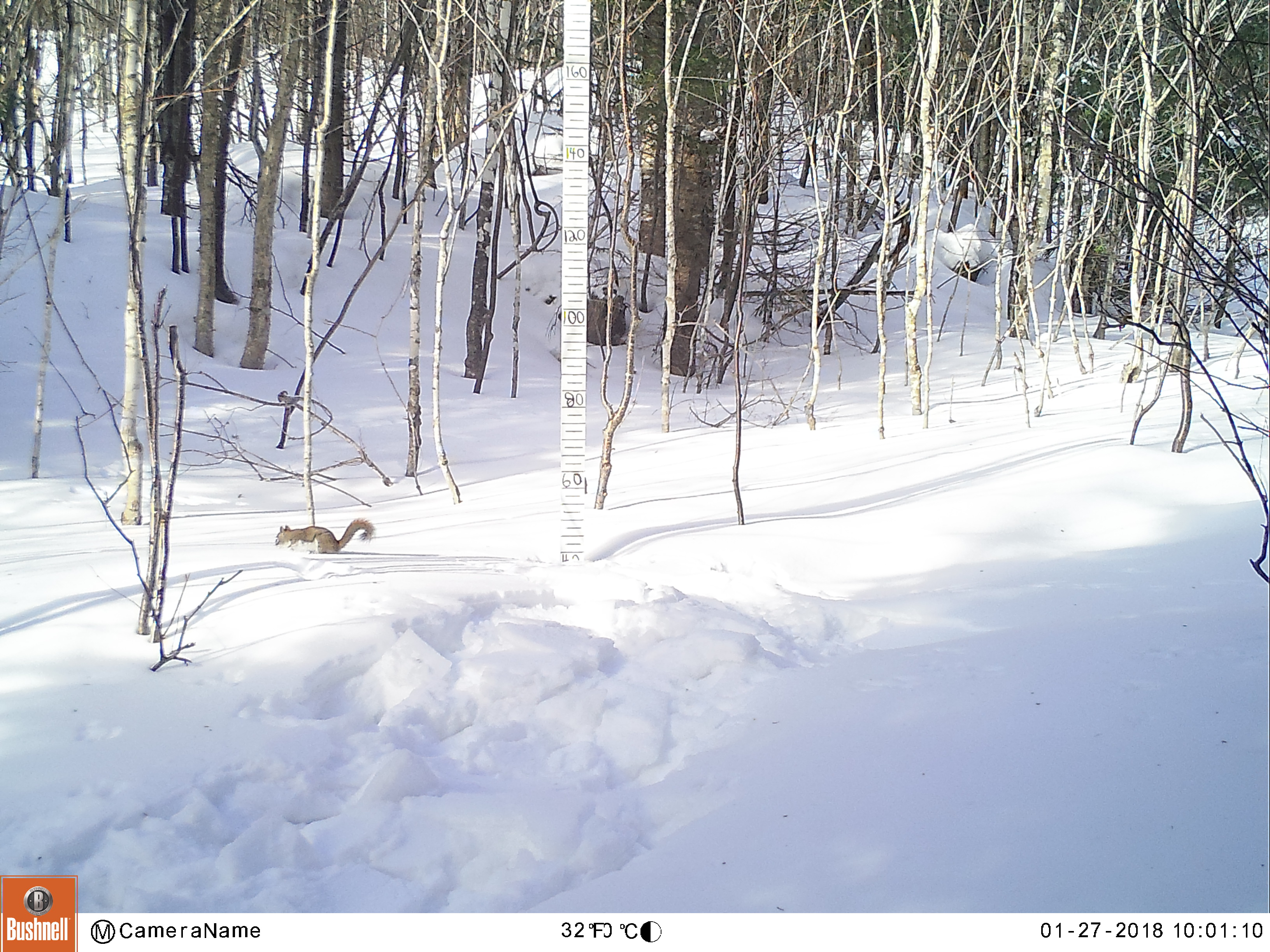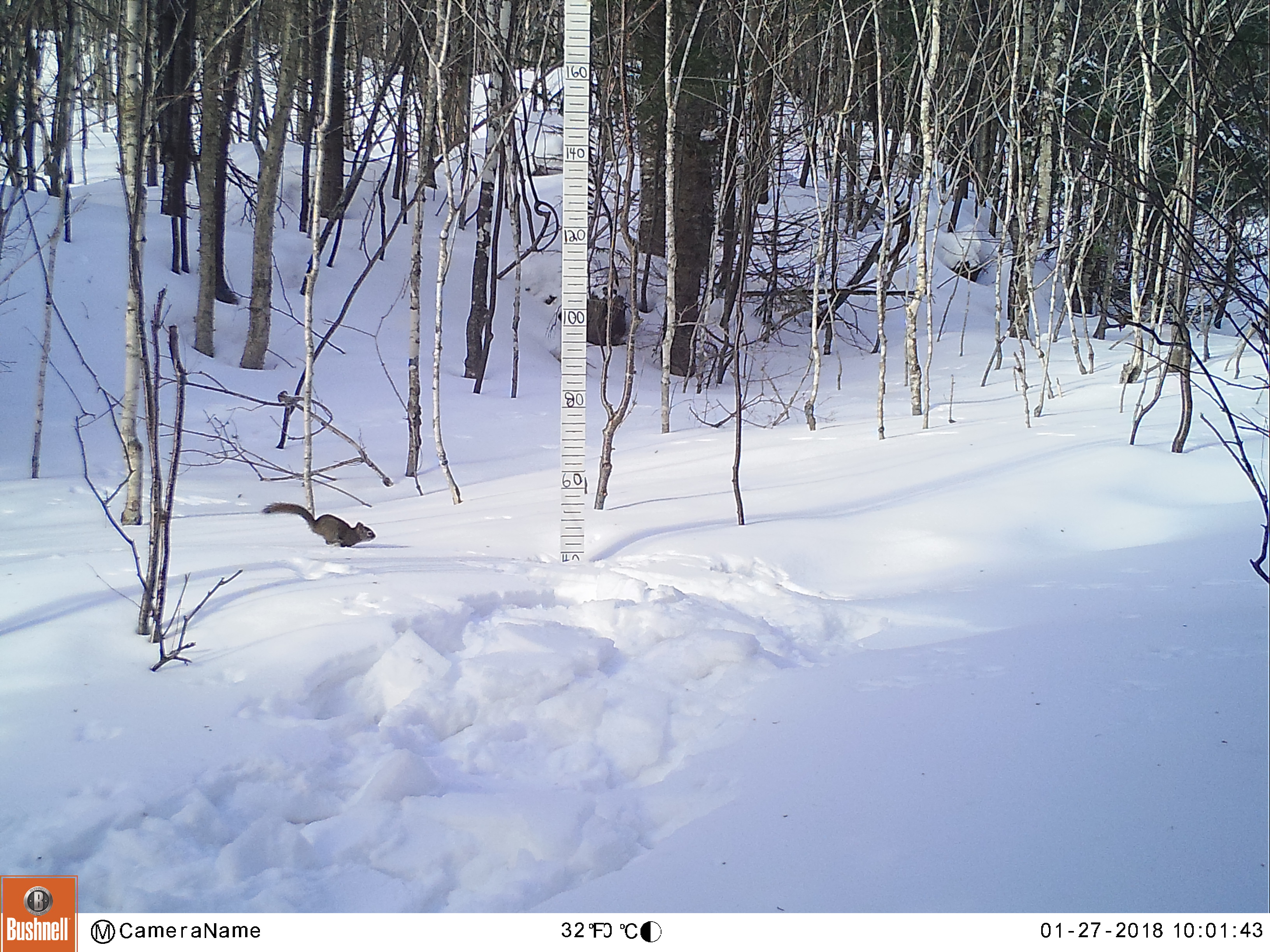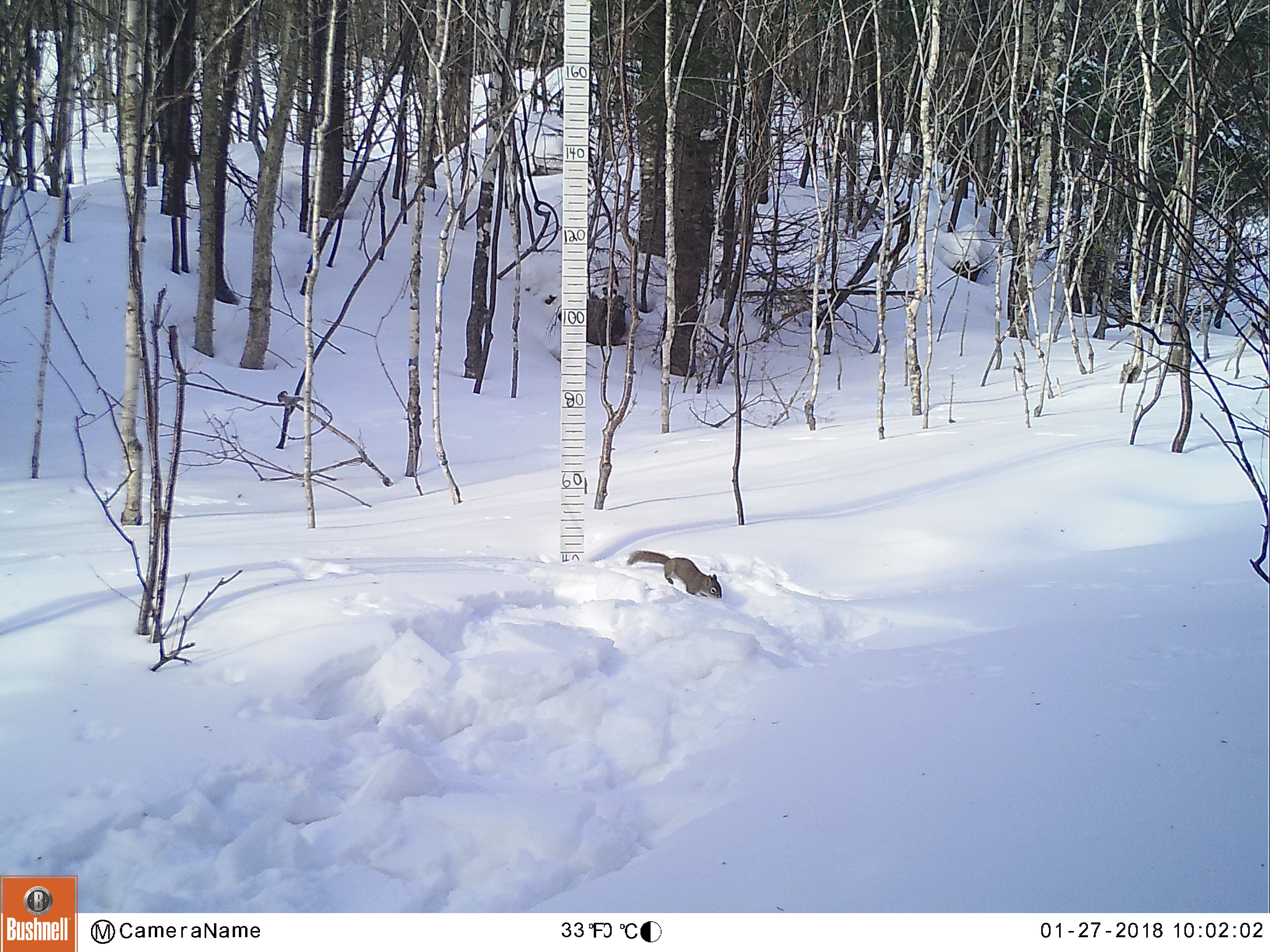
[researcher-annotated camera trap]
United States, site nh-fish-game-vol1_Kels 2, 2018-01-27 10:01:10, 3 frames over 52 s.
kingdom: Animalia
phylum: Chordata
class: Mammalia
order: Rodentia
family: Sciuridae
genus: Tamiasciurus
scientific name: Tamiasciurus hudsonicus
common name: red squirrel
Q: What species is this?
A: Red squirrel (Tamiasciurus hudsonicus).